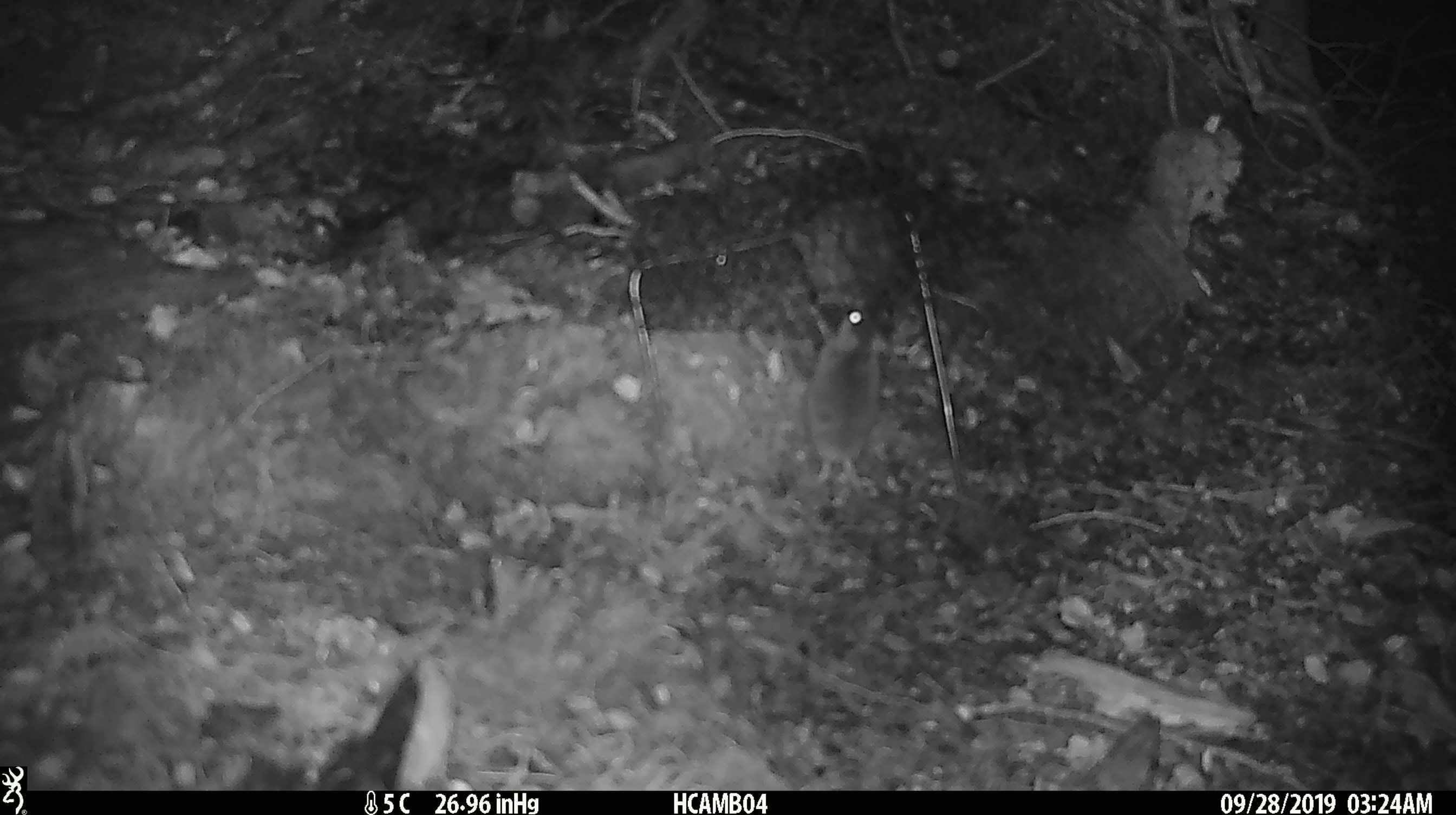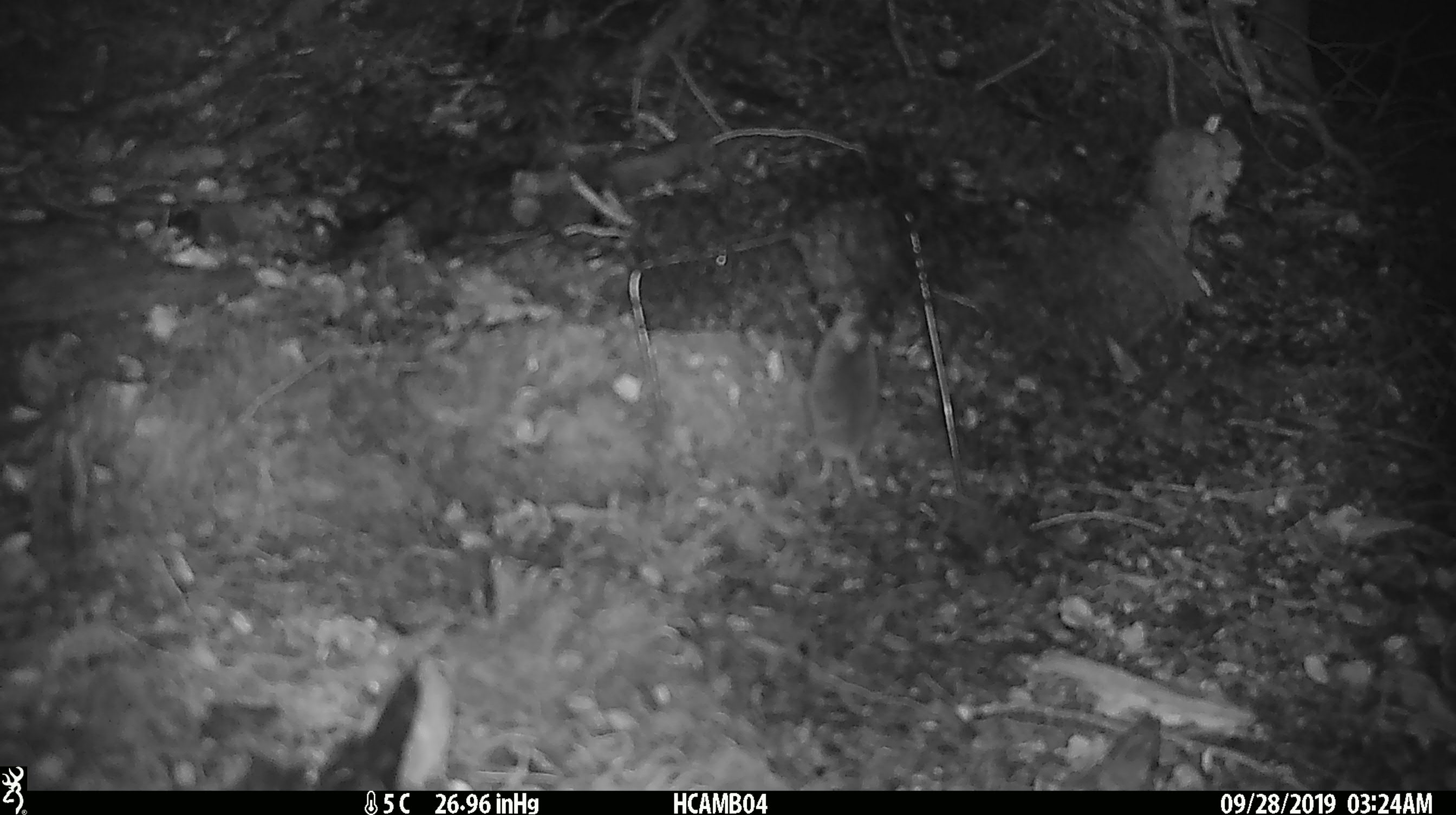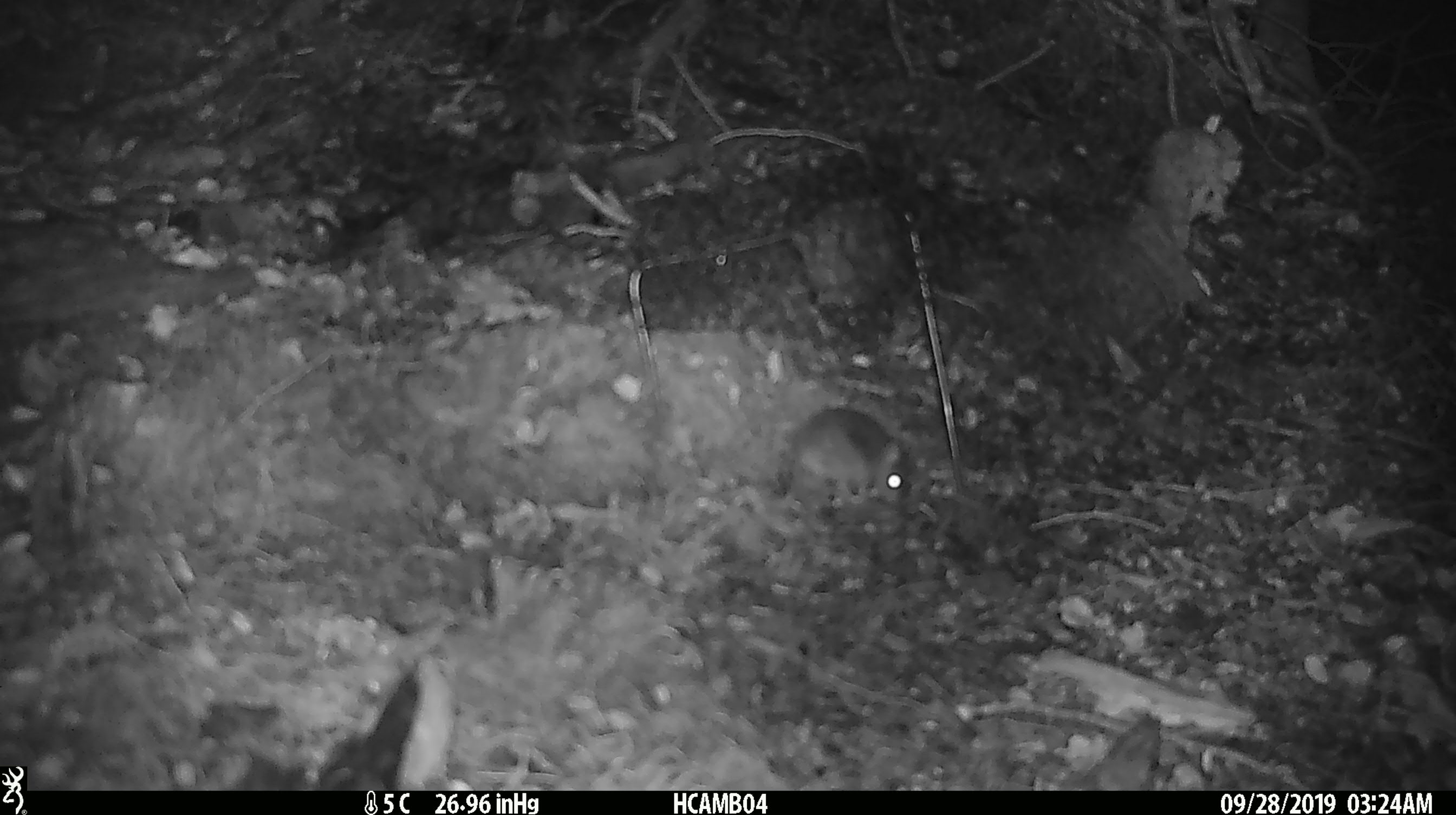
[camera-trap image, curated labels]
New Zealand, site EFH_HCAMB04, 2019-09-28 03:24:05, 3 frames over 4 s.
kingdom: Animalia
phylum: Chordata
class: Mammalia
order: Rodentia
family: Muridae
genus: Mus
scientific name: Mus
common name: mouse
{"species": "mouse (Mus)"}